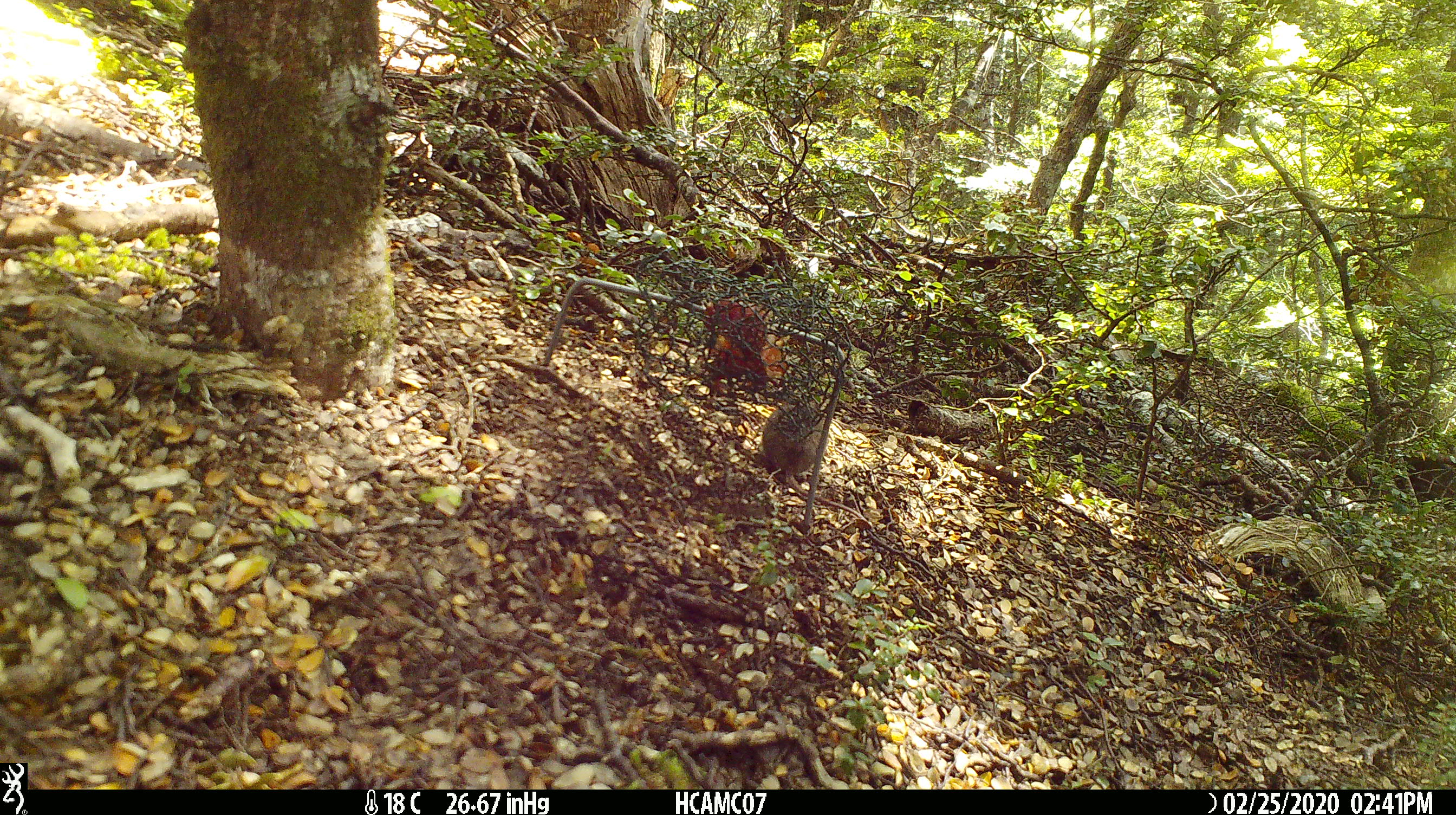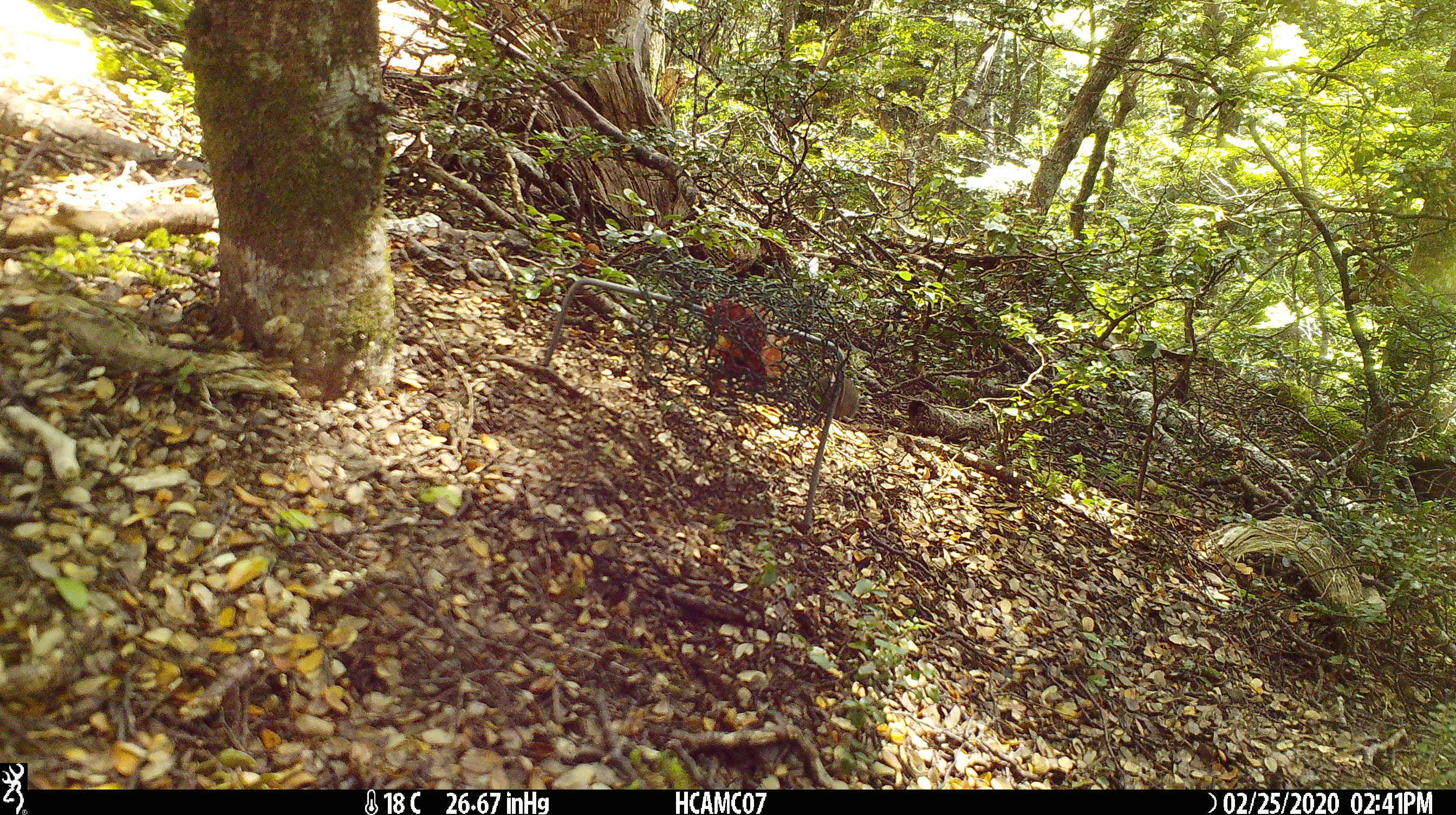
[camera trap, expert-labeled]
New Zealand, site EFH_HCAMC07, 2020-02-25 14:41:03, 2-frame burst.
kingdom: Animalia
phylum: Chordata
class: Mammalia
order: Rodentia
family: Muridae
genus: Mus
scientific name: Mus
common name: mouse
Mouse (Mus).